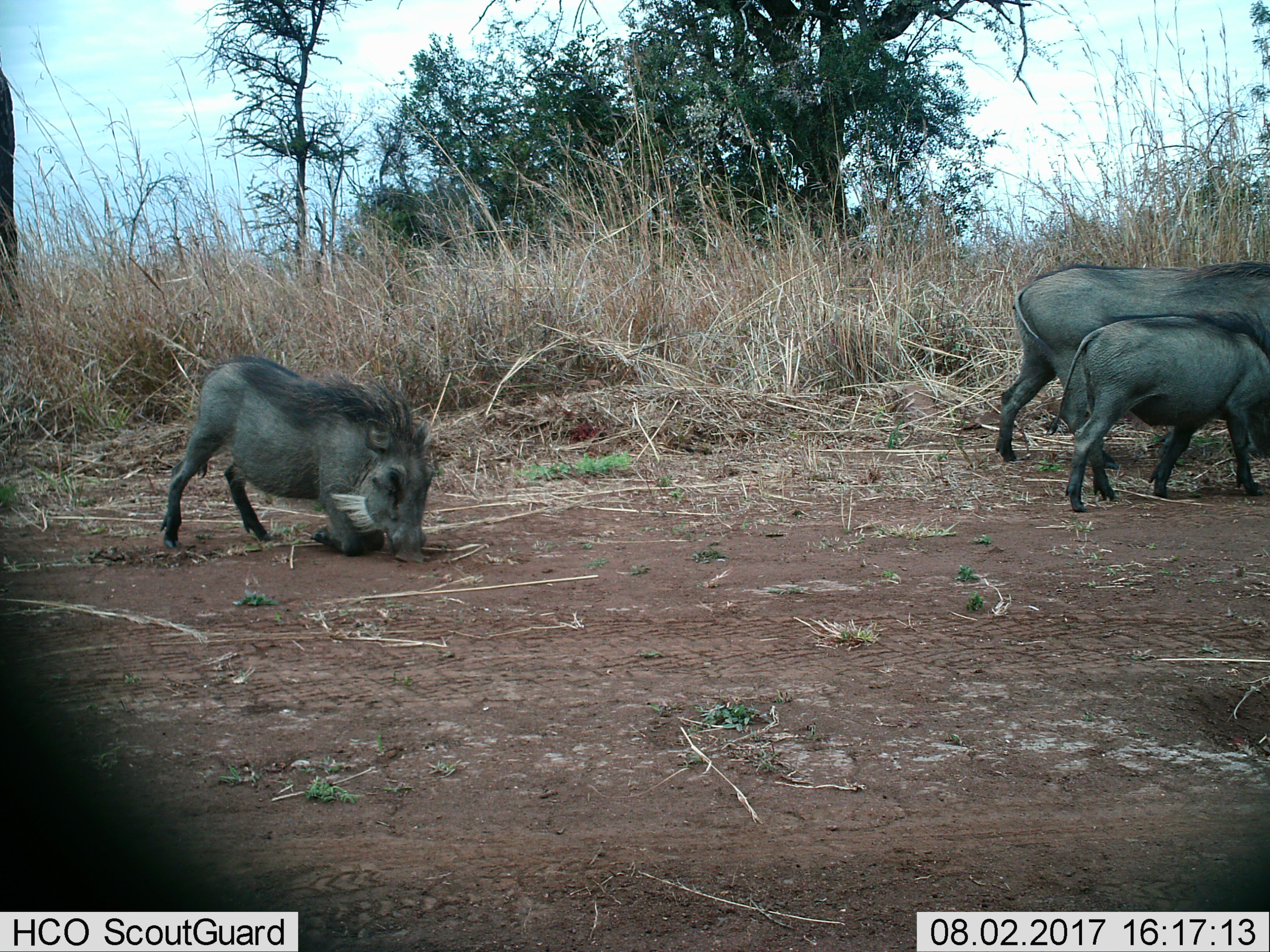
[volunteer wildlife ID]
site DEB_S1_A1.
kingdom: Animalia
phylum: Chordata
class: Mammalia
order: Artiodactyla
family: Suidae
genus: Phacochoerus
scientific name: Phacochoerus africanus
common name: warthog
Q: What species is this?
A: Warthog (Phacochoerus africanus).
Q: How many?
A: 3.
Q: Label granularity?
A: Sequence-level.